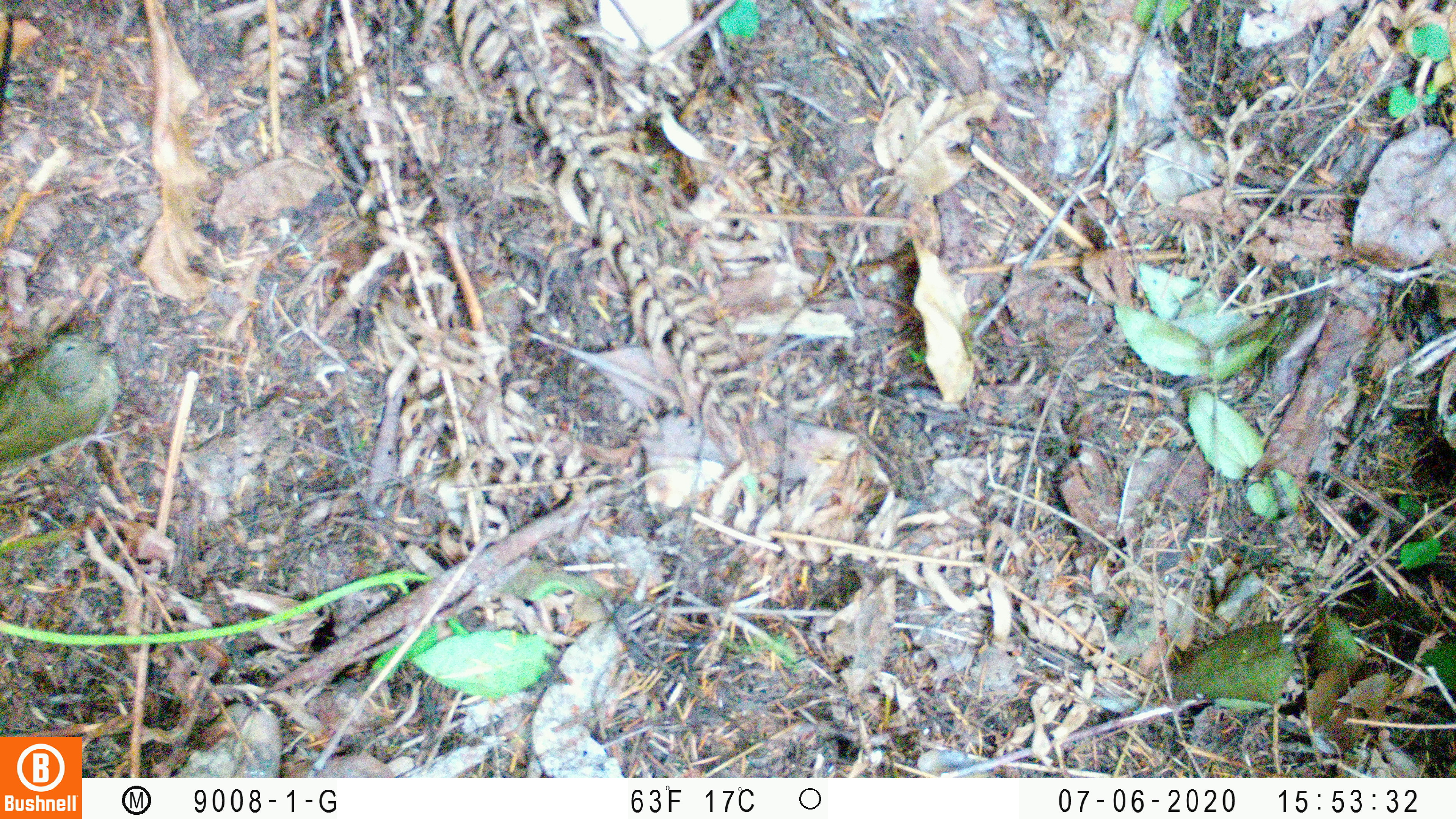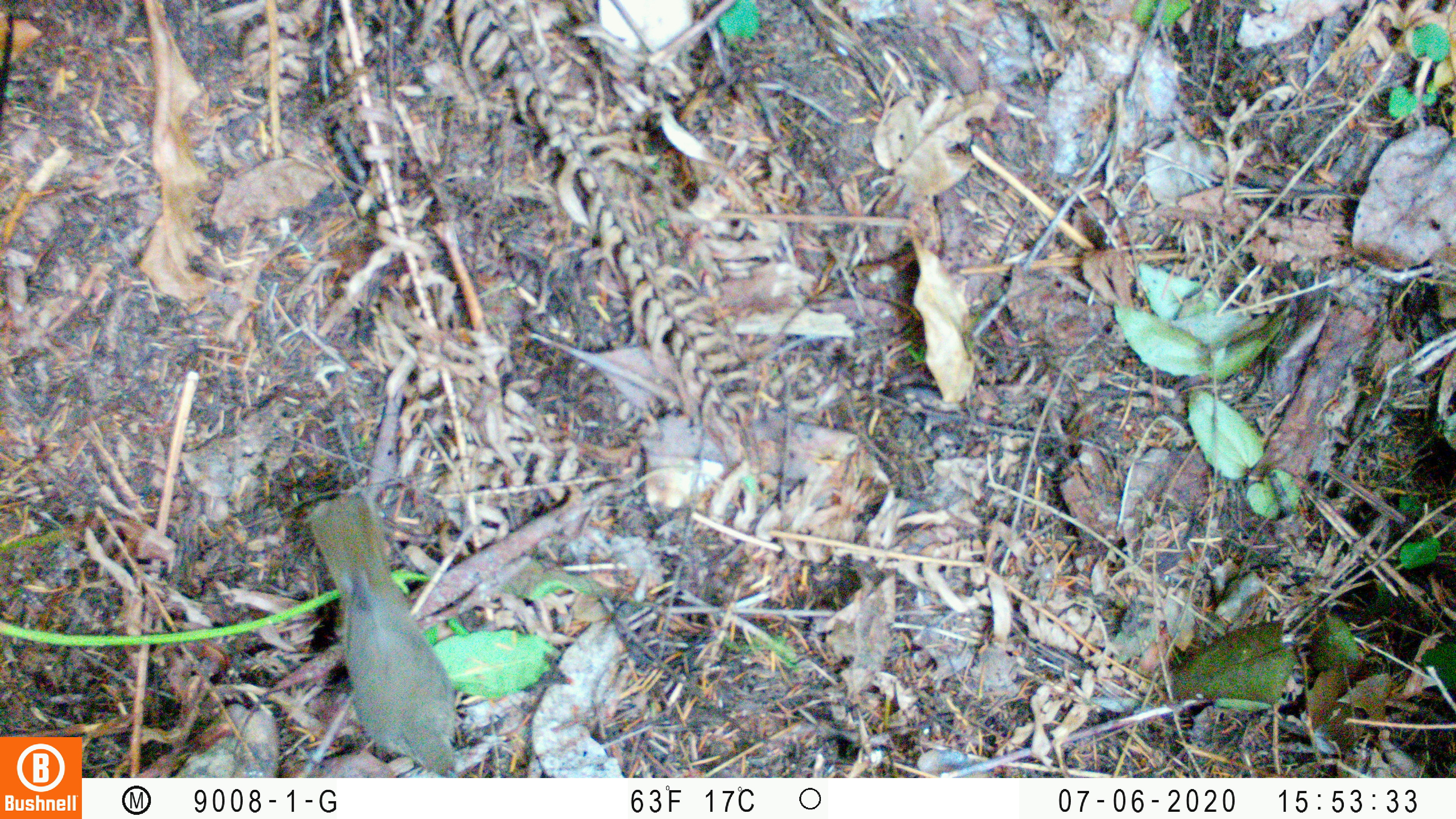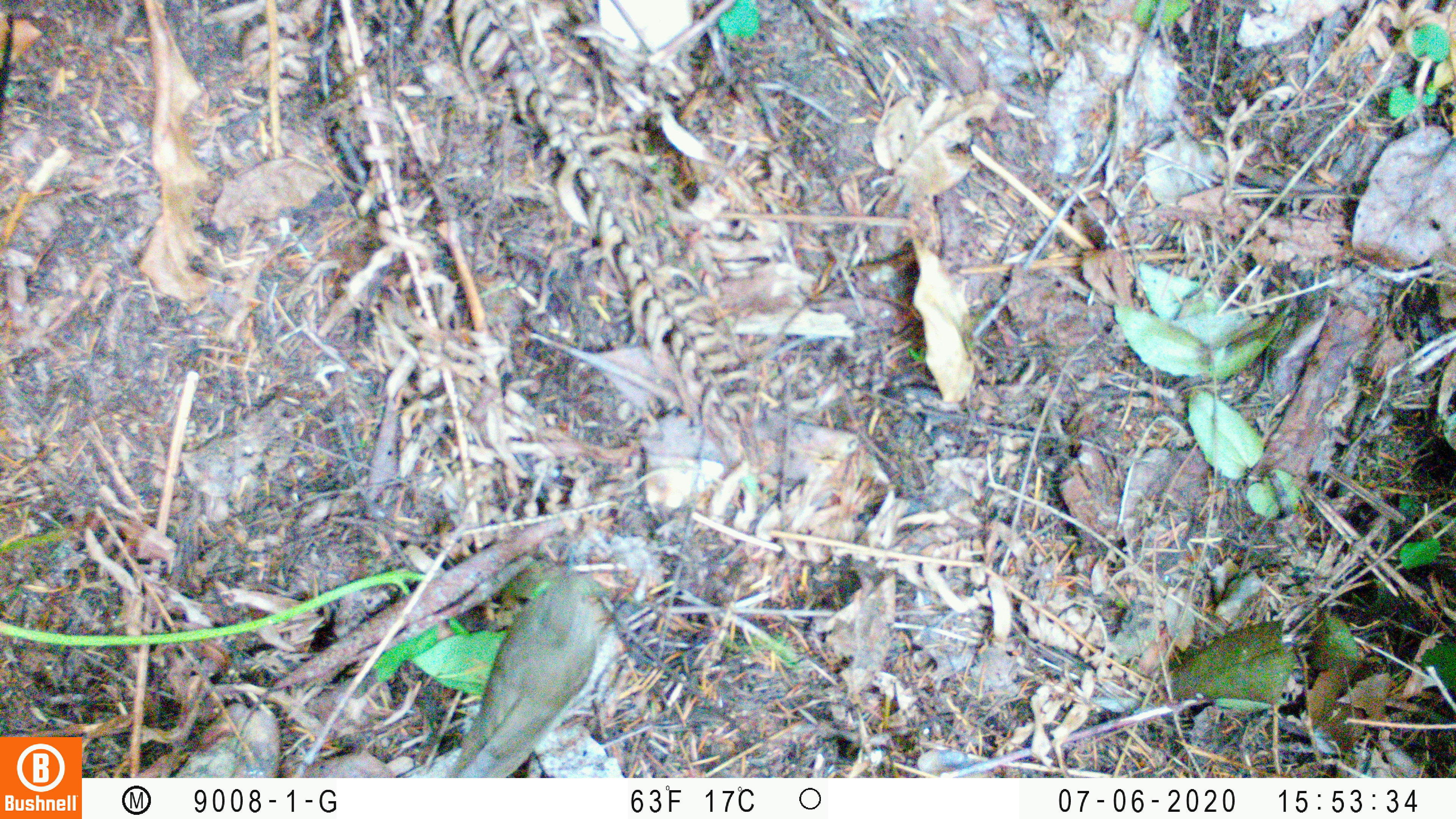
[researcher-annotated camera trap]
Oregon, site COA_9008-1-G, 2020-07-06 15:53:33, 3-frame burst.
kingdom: Animalia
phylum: Chordata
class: Aves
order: Passeriformes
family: Turdidae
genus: Catharus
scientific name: Catharus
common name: brown thrushes and nightingale-thrushes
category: catharus species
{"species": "catharus species (brown thrushes and nightingale-thrushes) (Catharus)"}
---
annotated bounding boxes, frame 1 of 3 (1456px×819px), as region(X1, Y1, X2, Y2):
catharus species: region(0, 313, 147, 484)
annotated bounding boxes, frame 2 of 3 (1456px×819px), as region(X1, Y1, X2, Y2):
catharus species: region(293, 484, 468, 774)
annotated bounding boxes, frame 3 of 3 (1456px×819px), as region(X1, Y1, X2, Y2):
catharus species: region(440, 531, 621, 775)